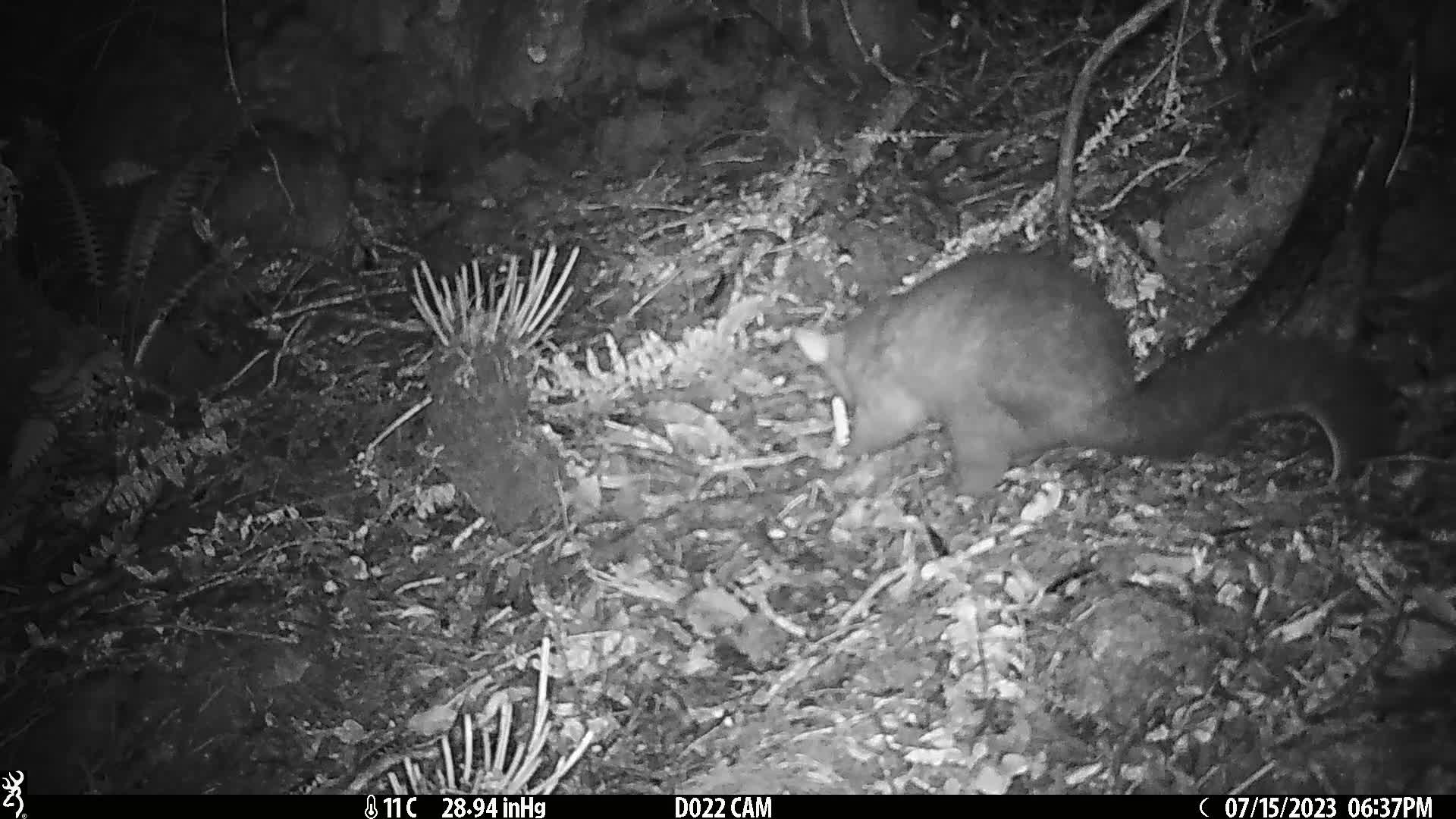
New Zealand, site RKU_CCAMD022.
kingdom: Animalia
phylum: Chordata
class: Mammalia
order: Diprotodontia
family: Phalangeridae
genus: Trichosurus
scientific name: Trichosurus vulpecula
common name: common brushtail possum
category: possum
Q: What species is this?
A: Possum (common brushtail possum) (Trichosurus vulpecula).